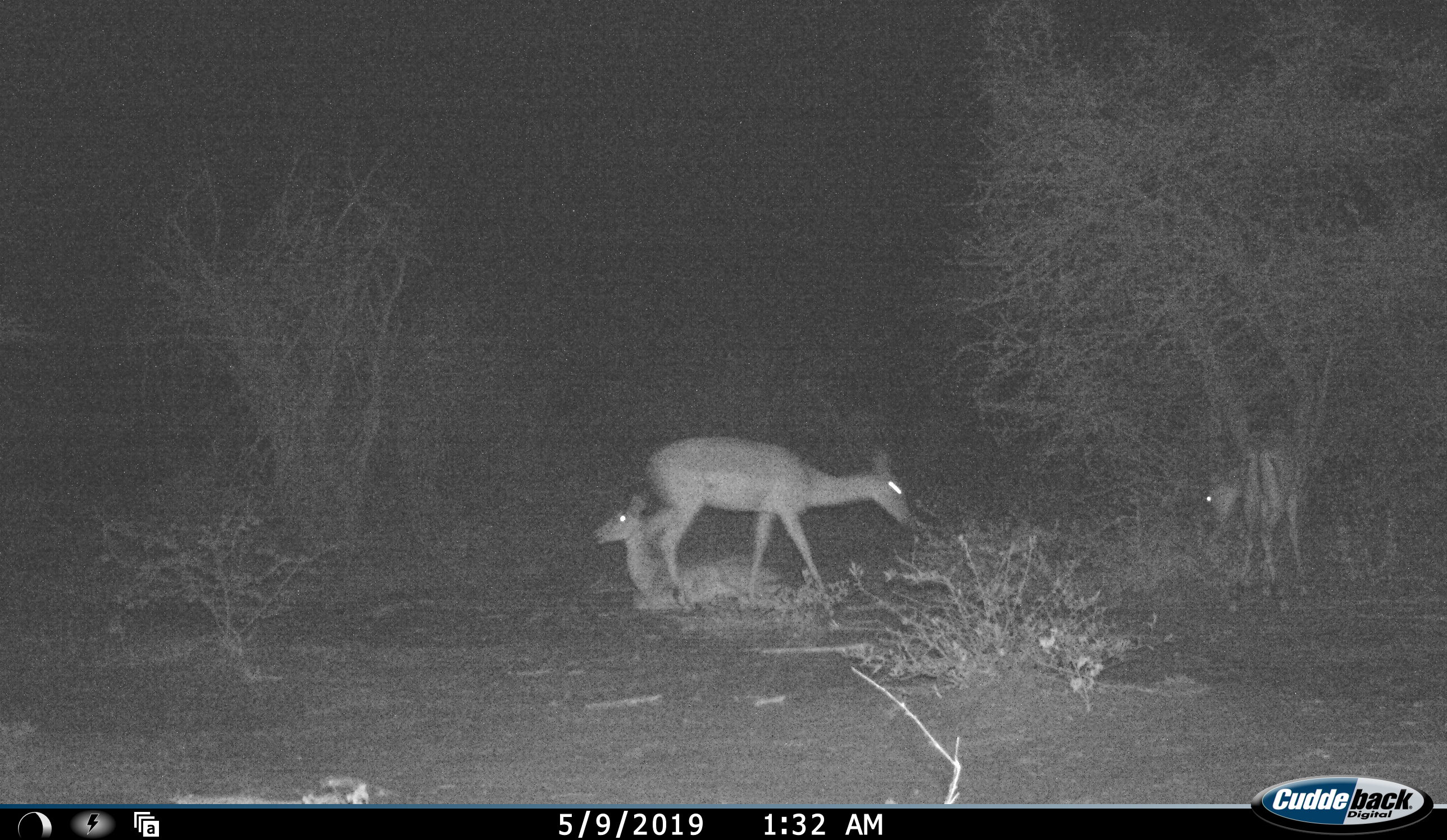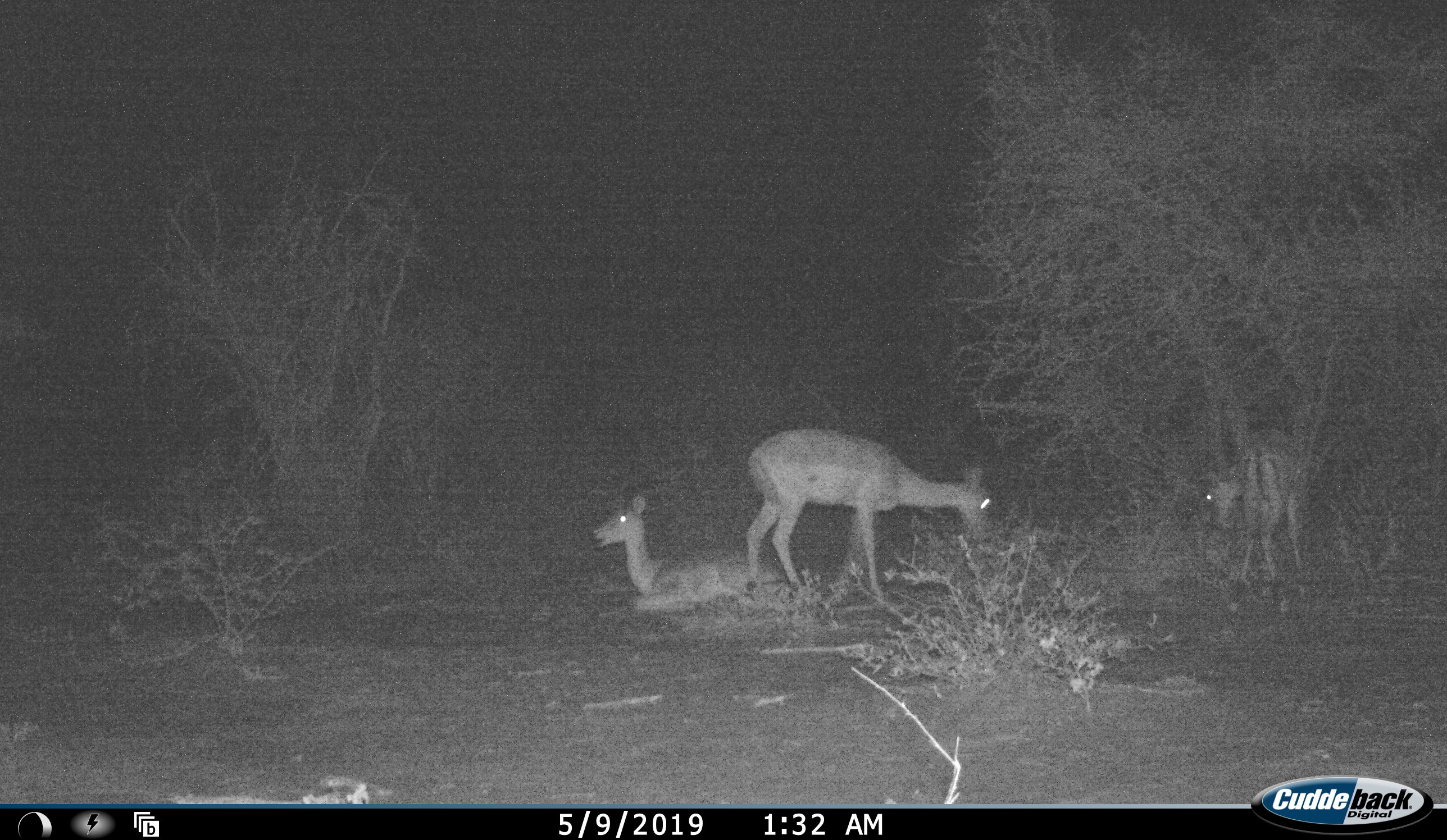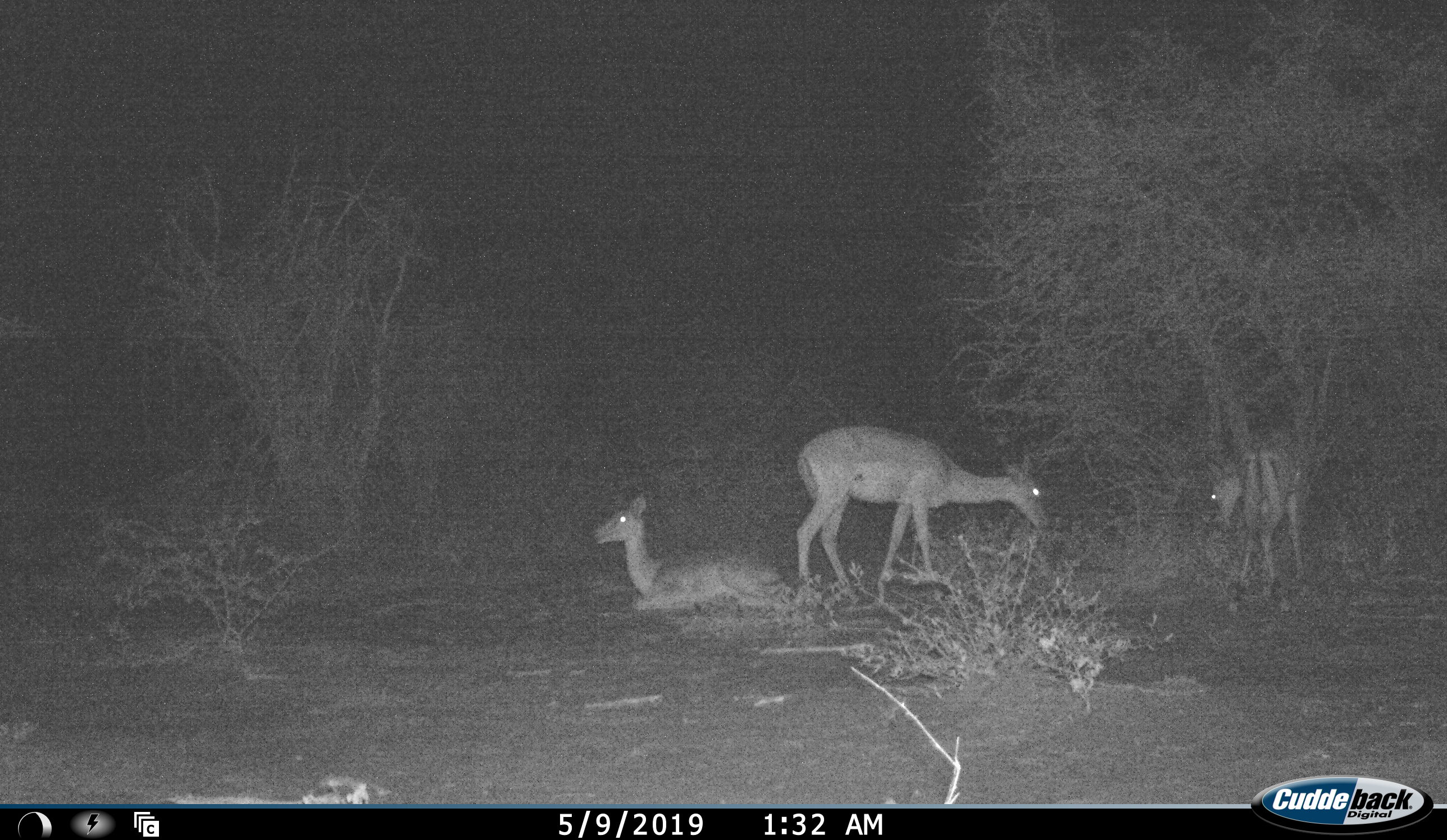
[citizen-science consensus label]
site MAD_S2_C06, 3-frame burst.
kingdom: Animalia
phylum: Chordata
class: Mammalia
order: Artiodactyla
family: Bovidae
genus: Aepyceros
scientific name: Aepyceros melampus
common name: impala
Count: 3.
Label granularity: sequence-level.